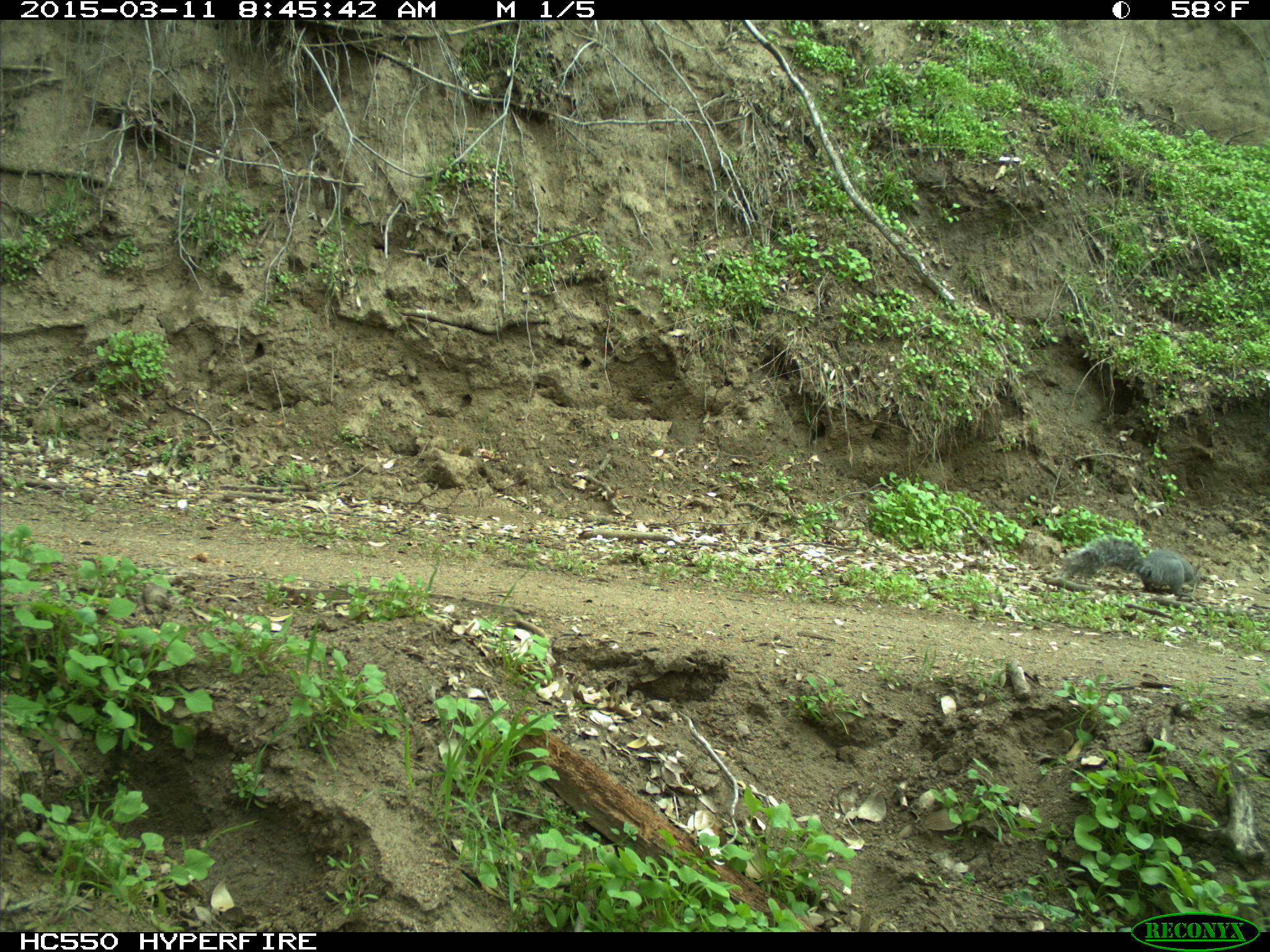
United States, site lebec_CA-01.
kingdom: Animalia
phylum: Chordata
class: Mammalia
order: Rodentia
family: Sciuridae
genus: Sciurus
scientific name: Sciurus carolinensis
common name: eastern gray squirrel